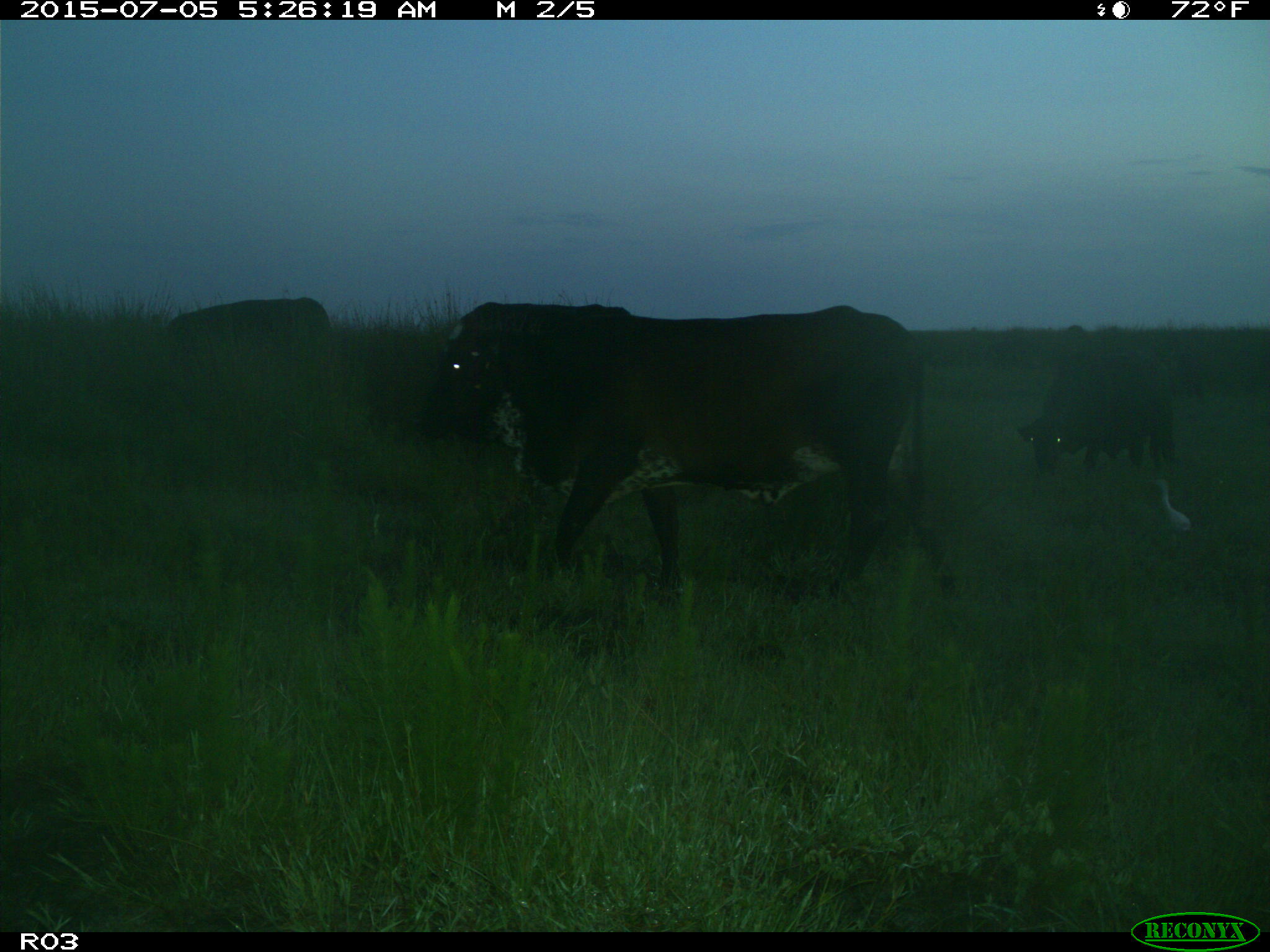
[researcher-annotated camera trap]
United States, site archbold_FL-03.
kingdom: Animalia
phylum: Chordata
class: Mammalia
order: Artiodactyla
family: Bovidae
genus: Bos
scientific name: Bos taurus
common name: domestic cow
Bos taurus (domestic cow).